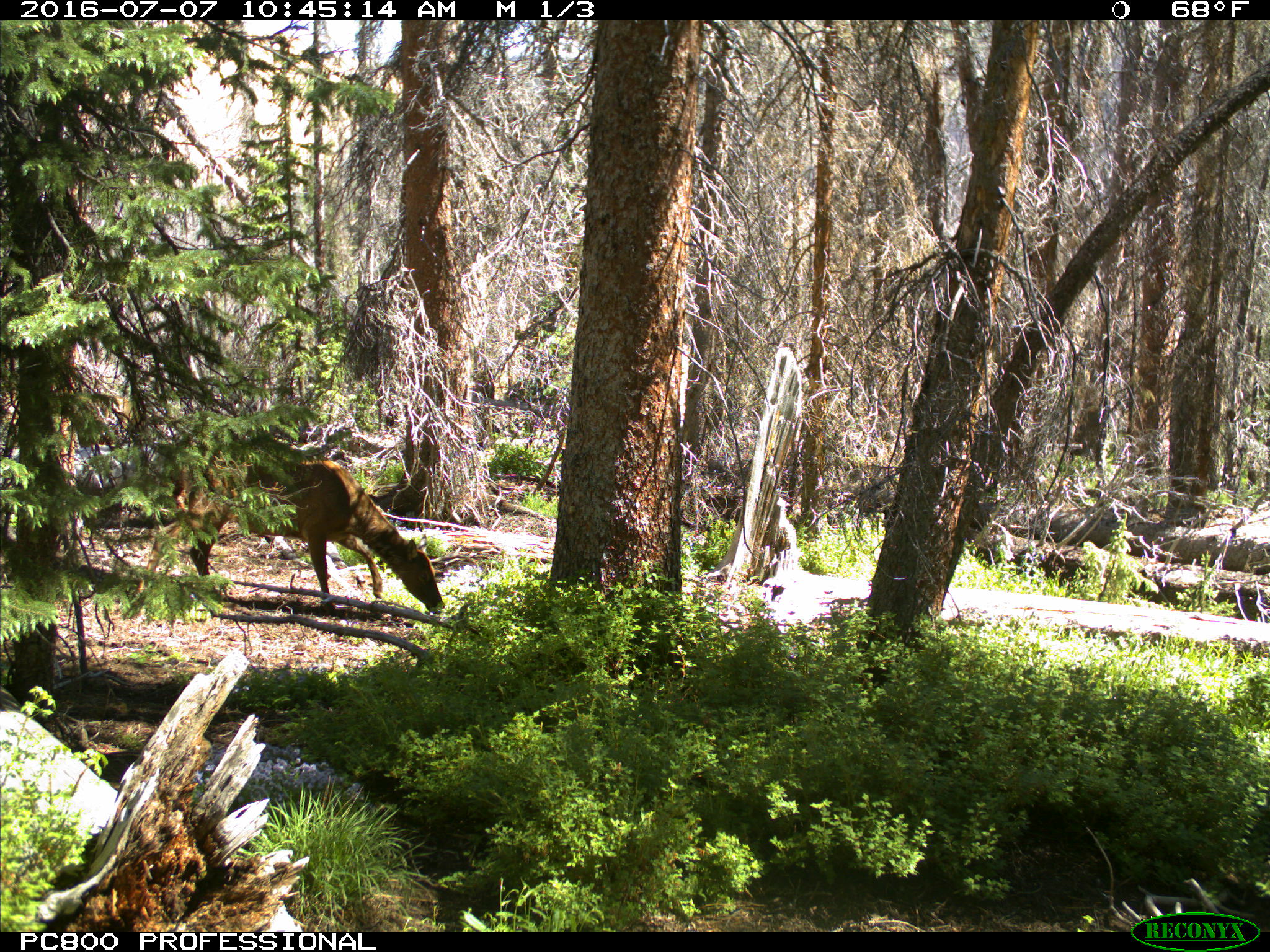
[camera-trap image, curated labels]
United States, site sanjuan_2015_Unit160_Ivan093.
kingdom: Animalia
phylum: Chordata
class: Mammalia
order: Artiodactyla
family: Cervidae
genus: Cervus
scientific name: Cervus elaphus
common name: red deer